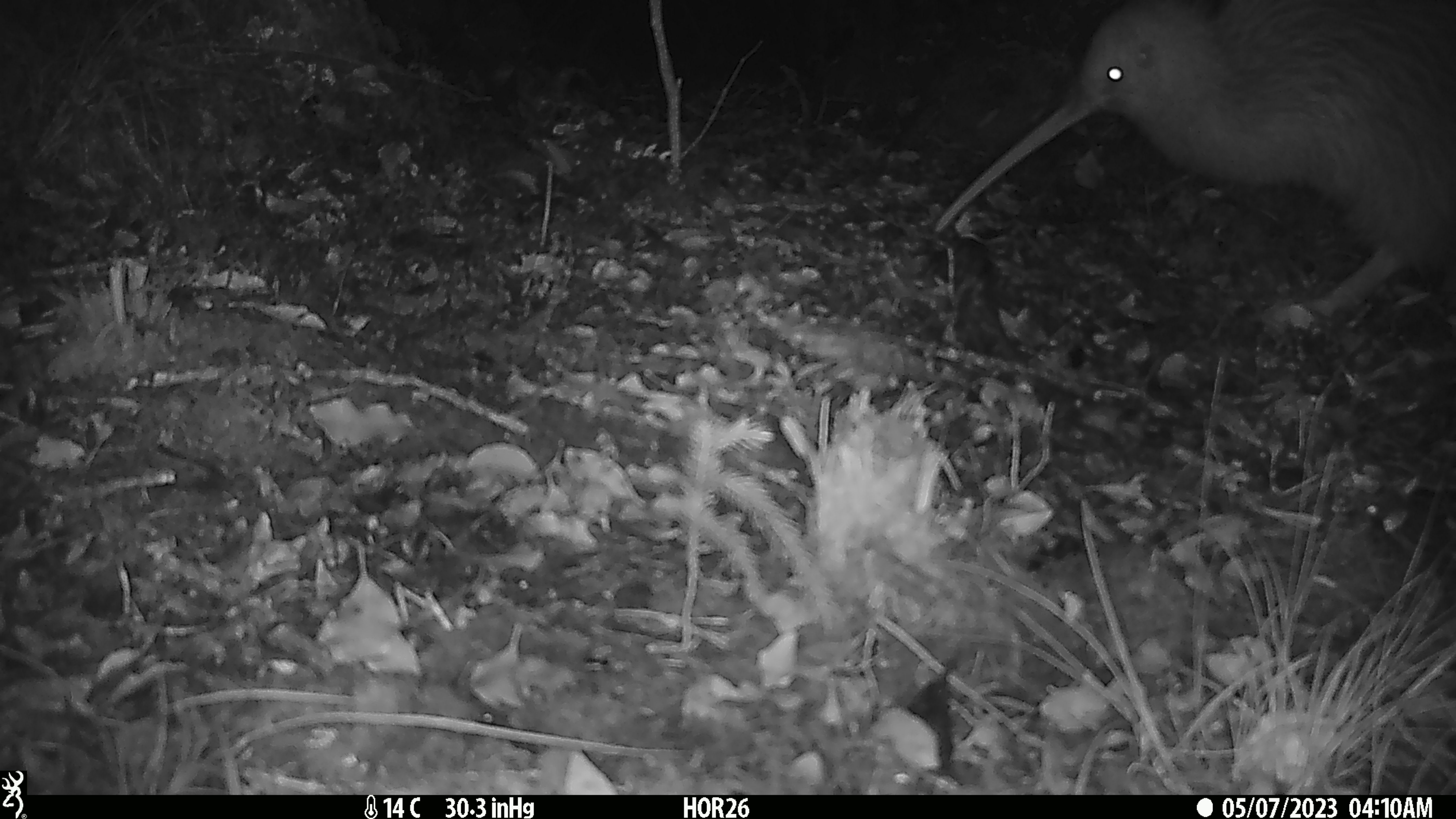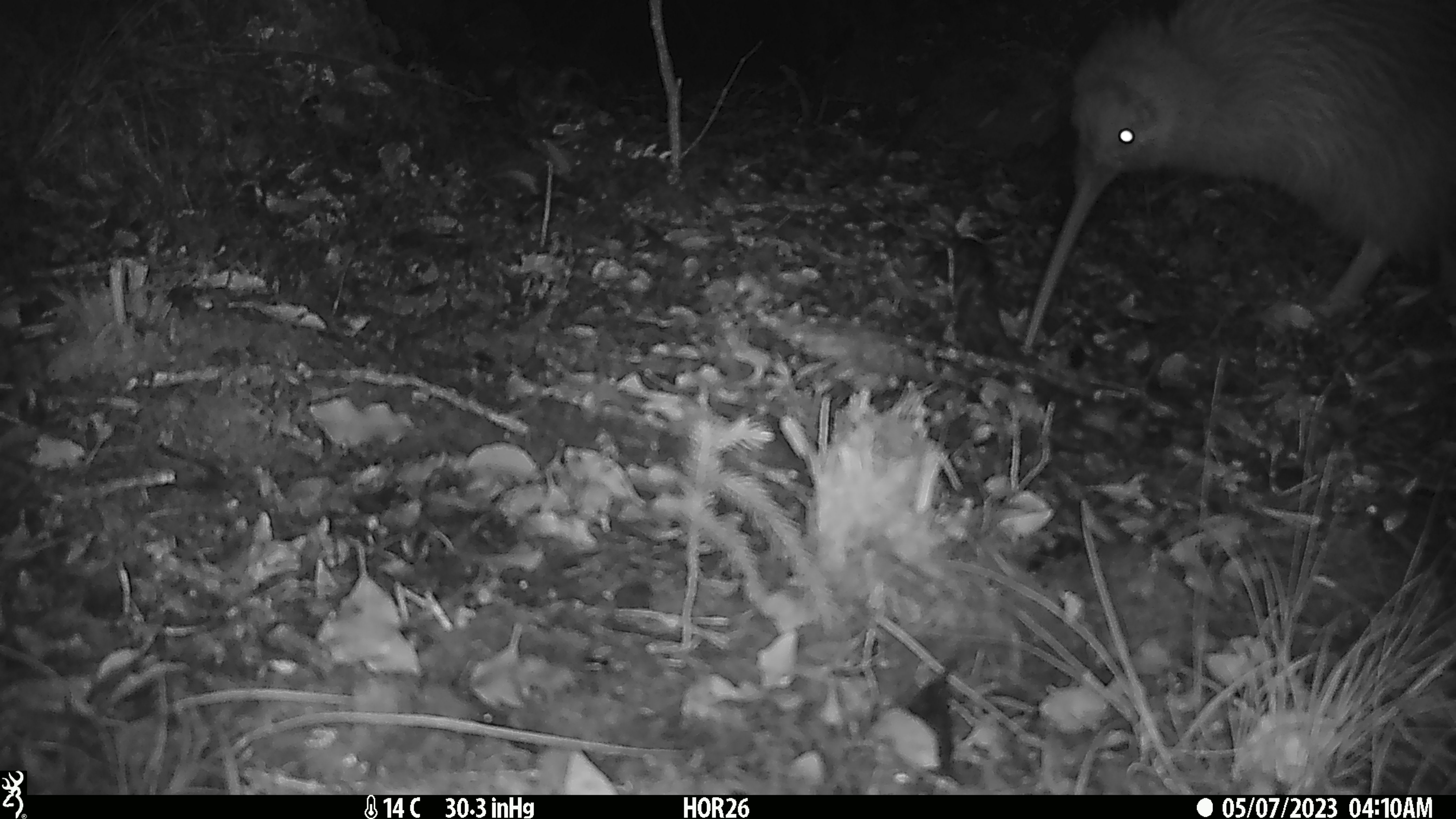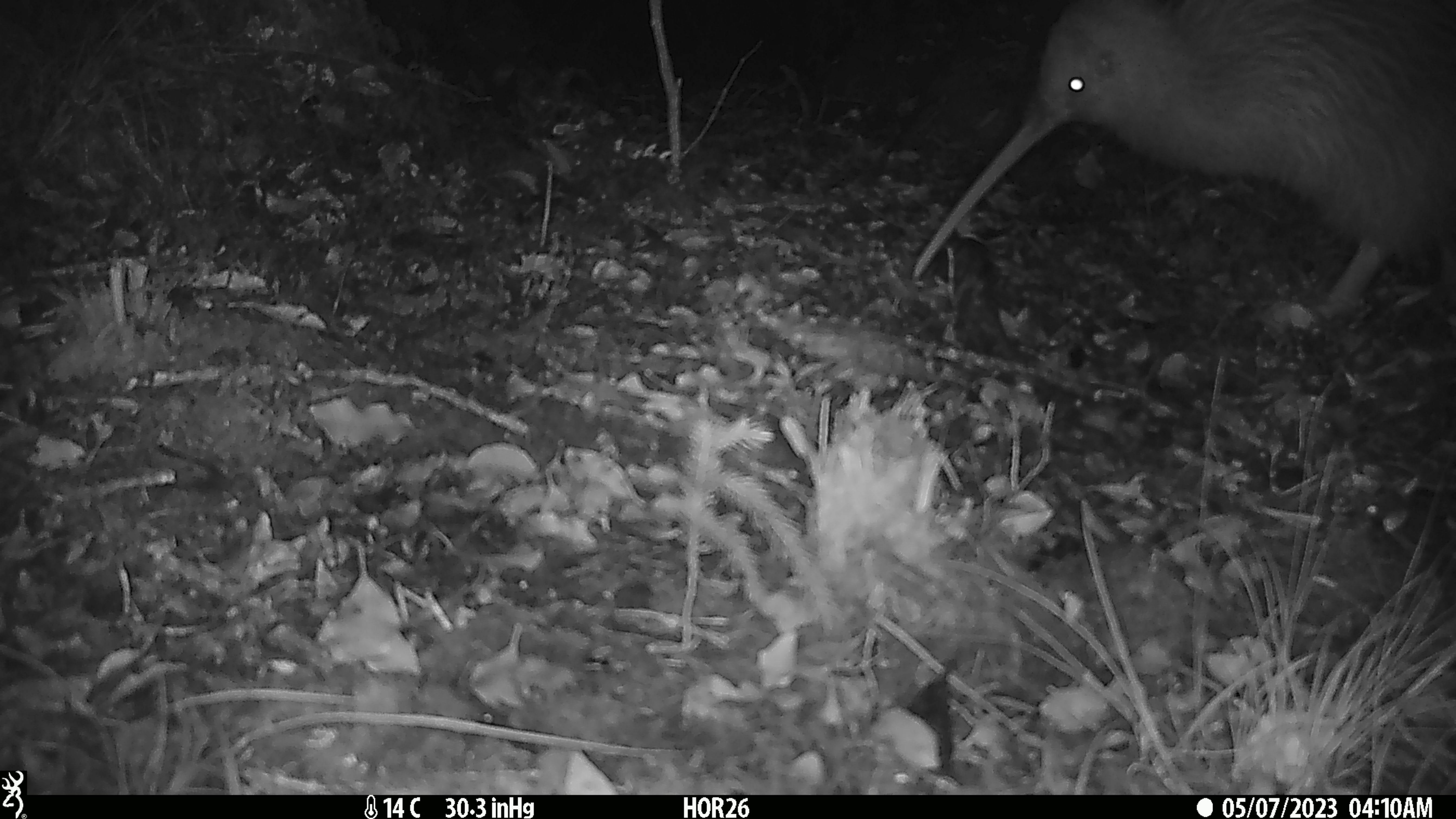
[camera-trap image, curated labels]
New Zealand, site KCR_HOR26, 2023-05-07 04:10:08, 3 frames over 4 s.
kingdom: Animalia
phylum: Chordata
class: Aves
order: Apterygiformes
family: Apterygidae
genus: Apteryx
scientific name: Apteryx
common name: kiwi